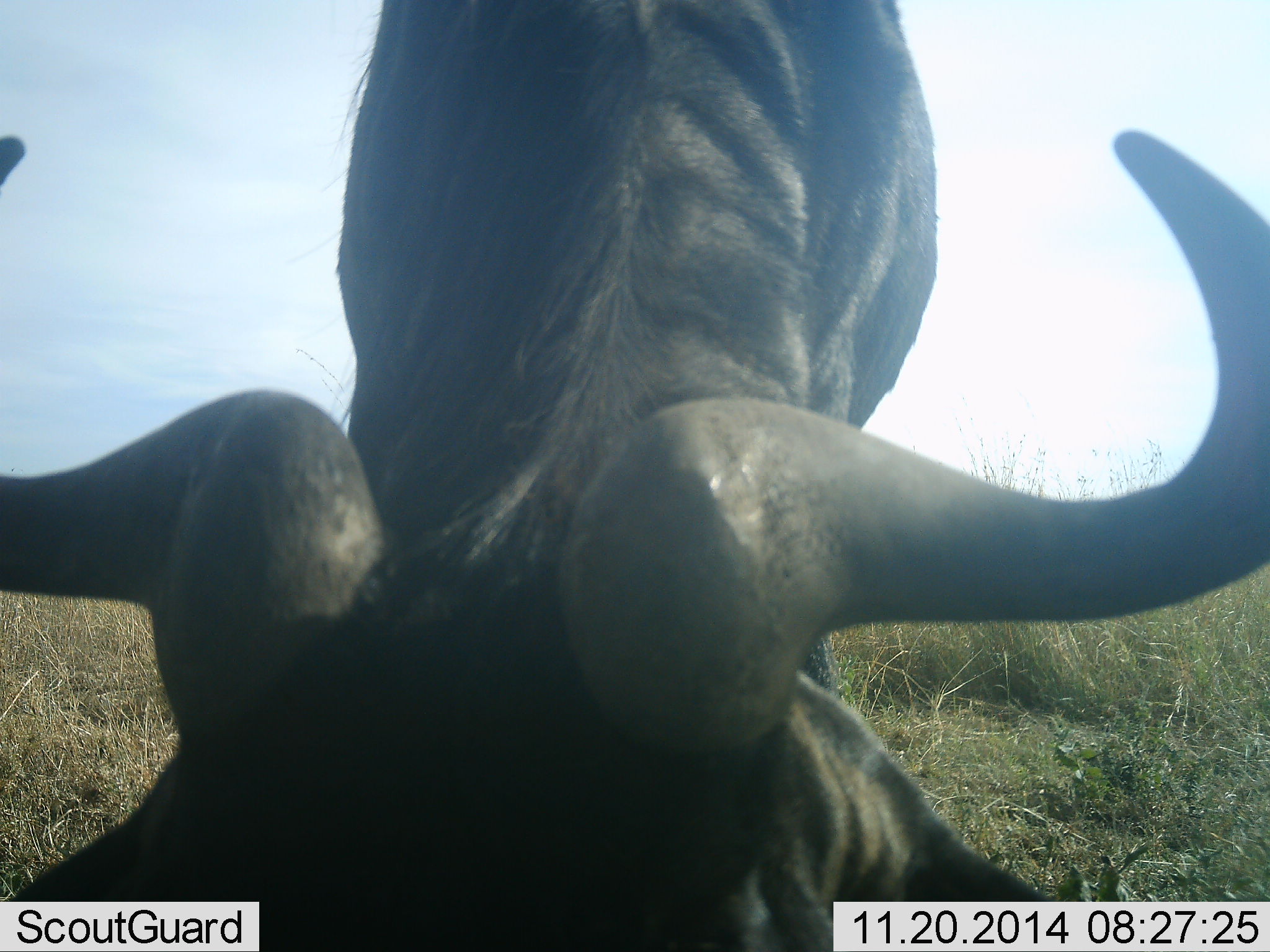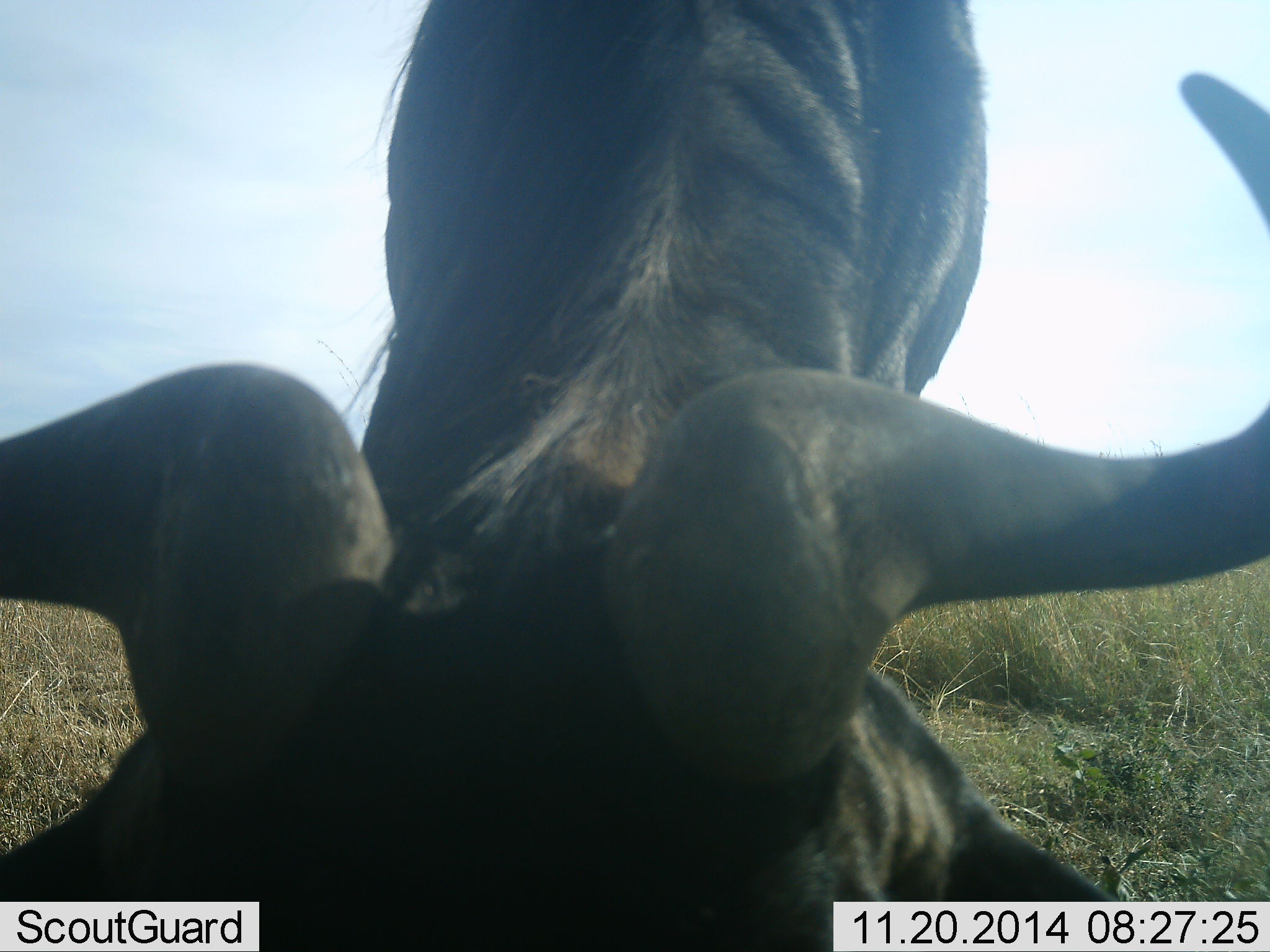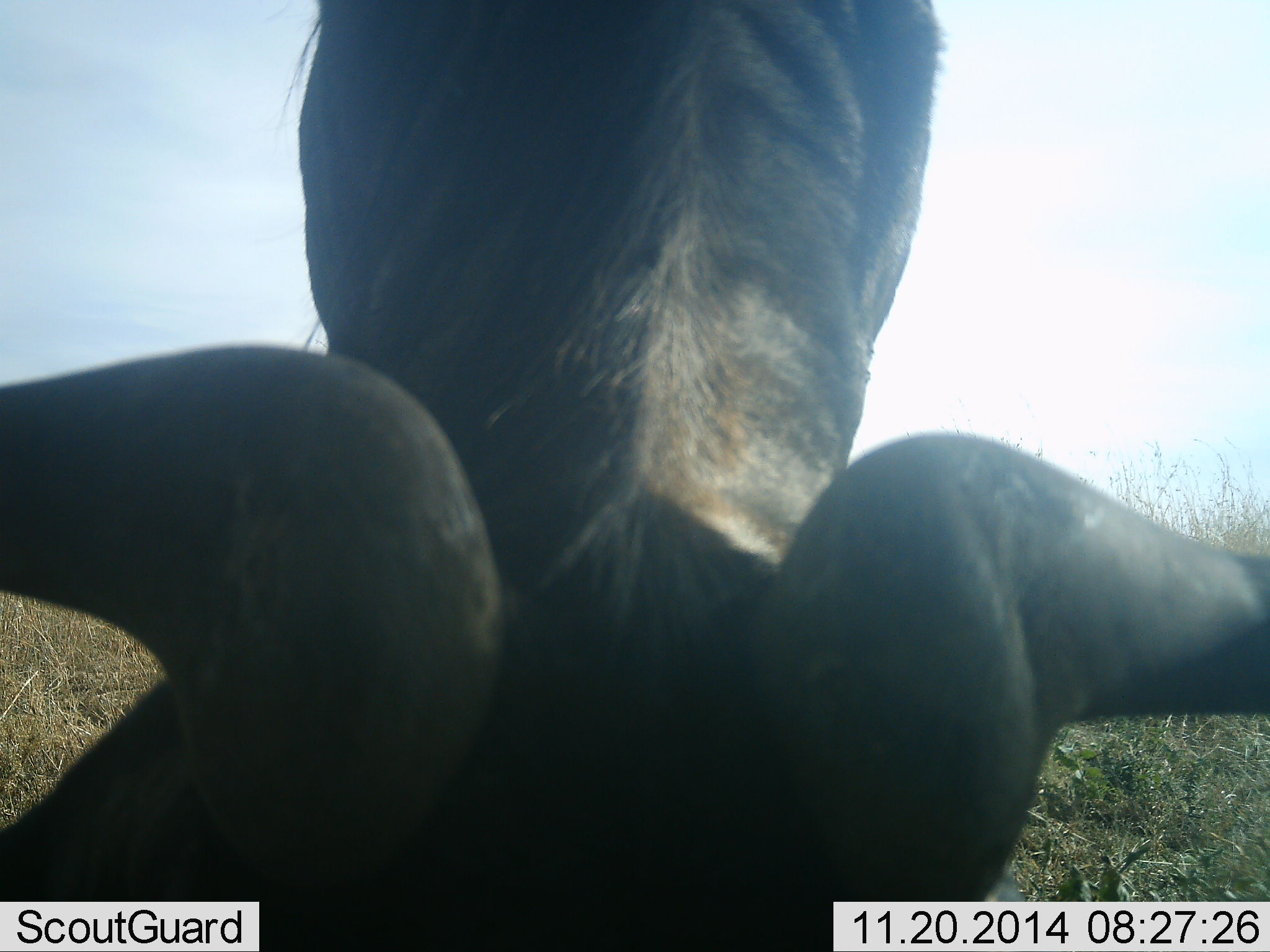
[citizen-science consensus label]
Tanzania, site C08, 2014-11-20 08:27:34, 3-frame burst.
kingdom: Animalia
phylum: Chordata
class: Mammalia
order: Artiodactyla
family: Bovidae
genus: Connochaetes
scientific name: Connochaetes taurinus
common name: blue wildebeest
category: wildebeest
Wildebeest (blue wildebeest) (Connochaetes taurinus), count 1. Behavior (volunteer vote fractions): standing 20%, resting 0%, moving 10%, interacting 0%. Young present (vote fraction): 0%. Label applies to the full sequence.